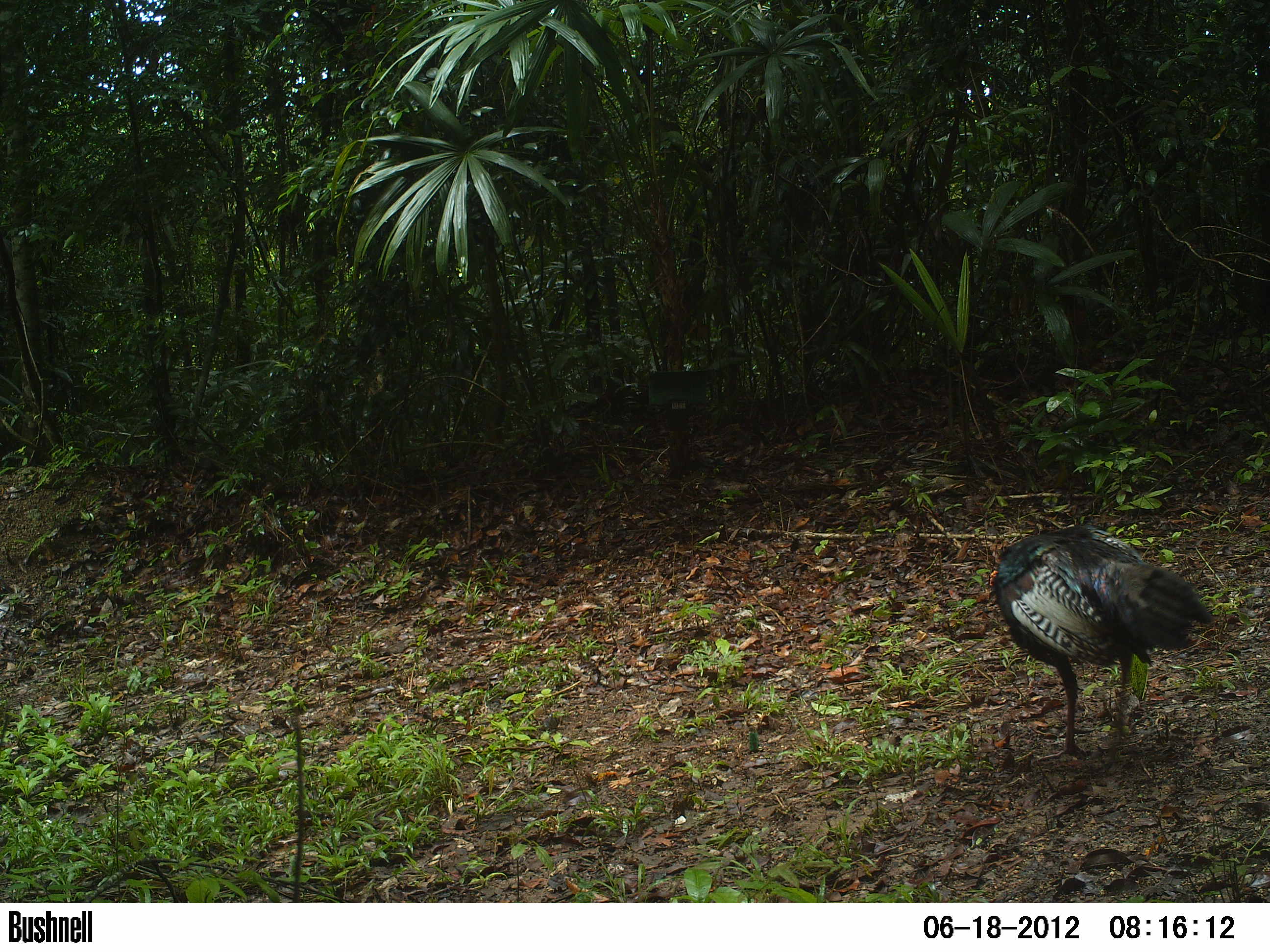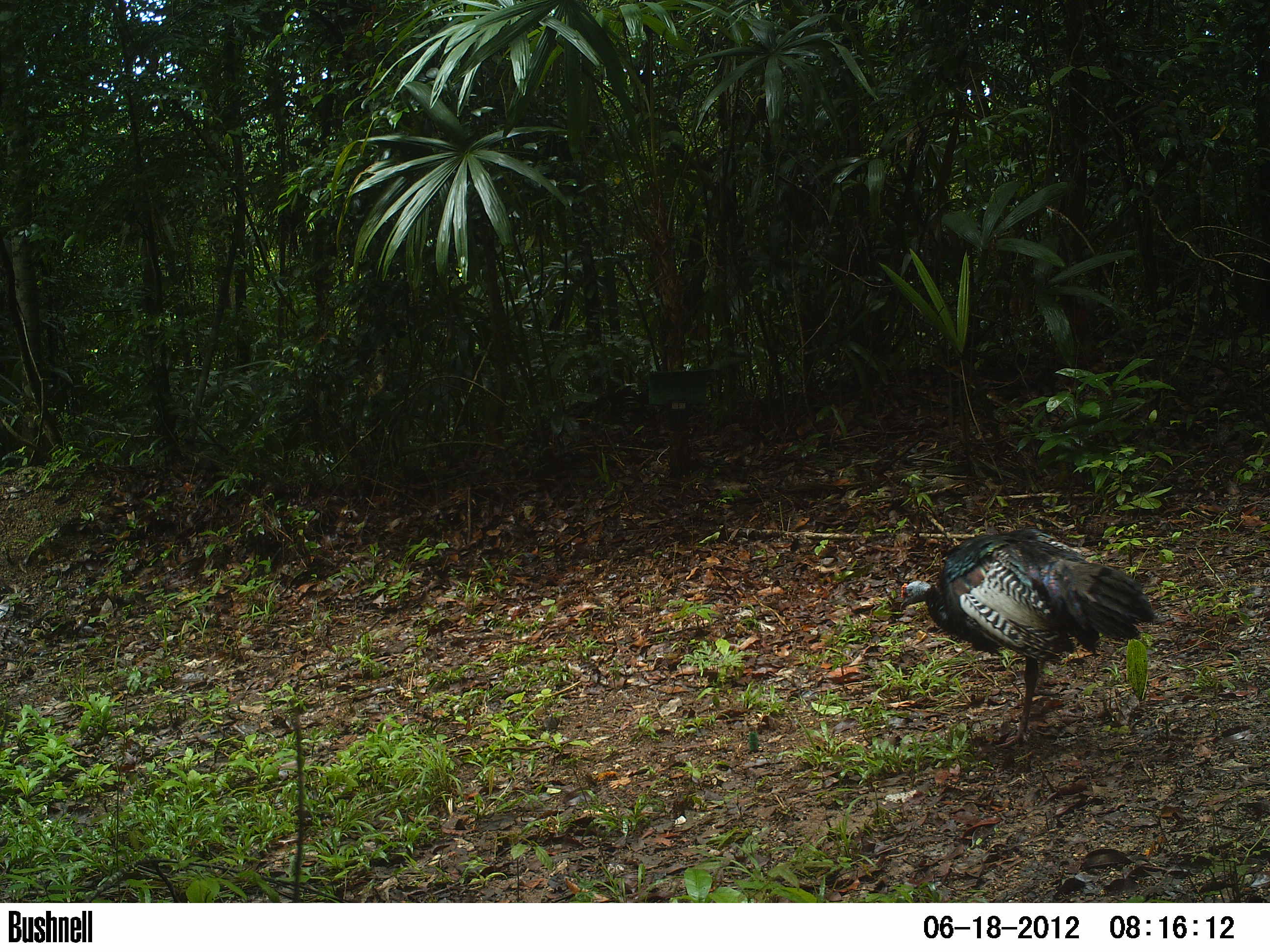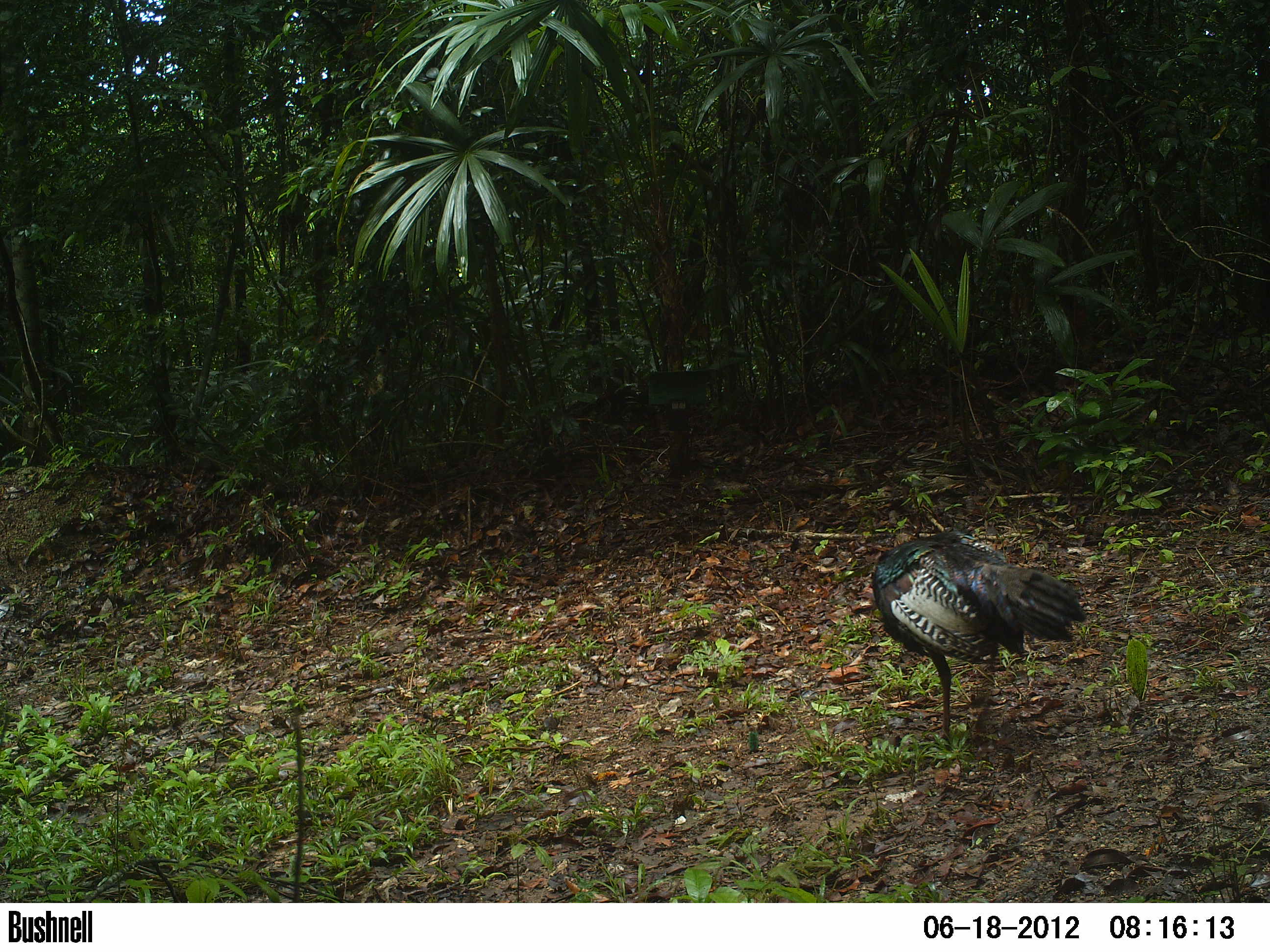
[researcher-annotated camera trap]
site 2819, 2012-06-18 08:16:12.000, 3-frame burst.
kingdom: Animalia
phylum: Chordata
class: Aves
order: Galliformes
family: Phasianidae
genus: Meleagris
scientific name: Meleagris ocellata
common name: ocellated turkey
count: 1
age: adult